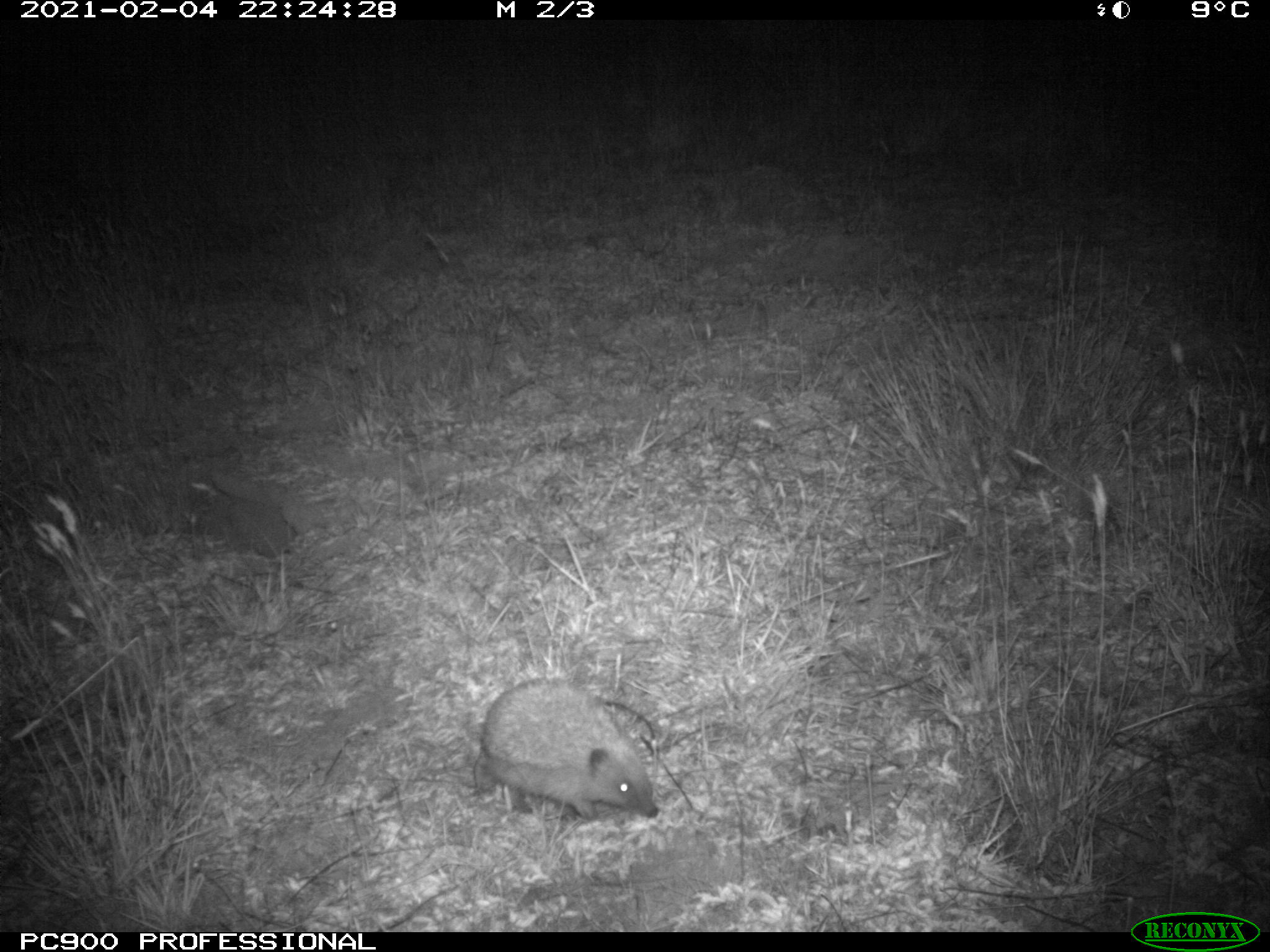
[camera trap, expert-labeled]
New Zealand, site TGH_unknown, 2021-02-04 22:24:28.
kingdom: Animalia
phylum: Chordata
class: Mammalia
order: Eulipotyphla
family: Erinaceidae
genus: Erinaceus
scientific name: Erinaceus europaeus europaeus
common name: european hedgehog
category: hedgehog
Hedgehog (european hedgehog) (Erinaceus europaeus europaeus).